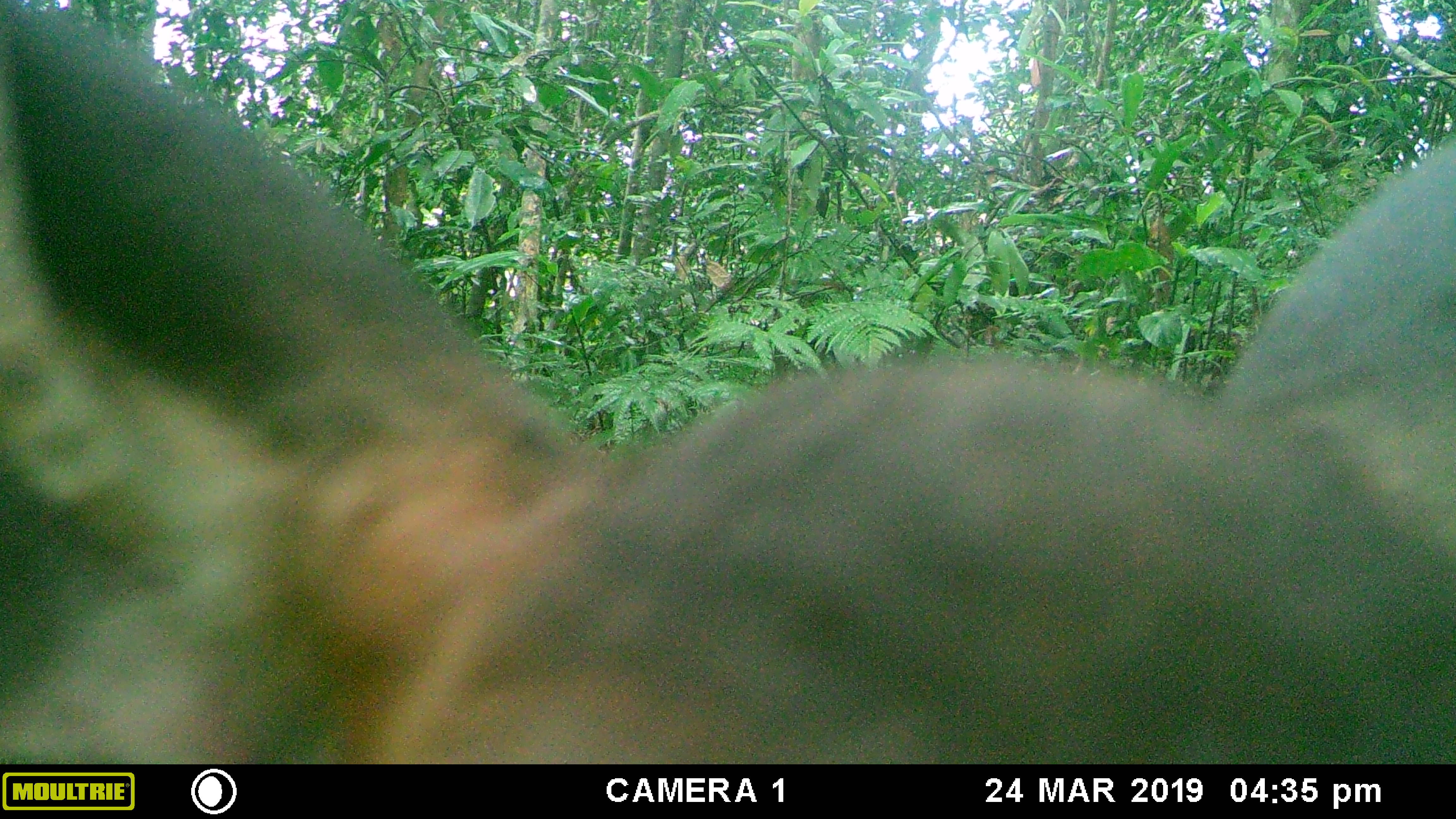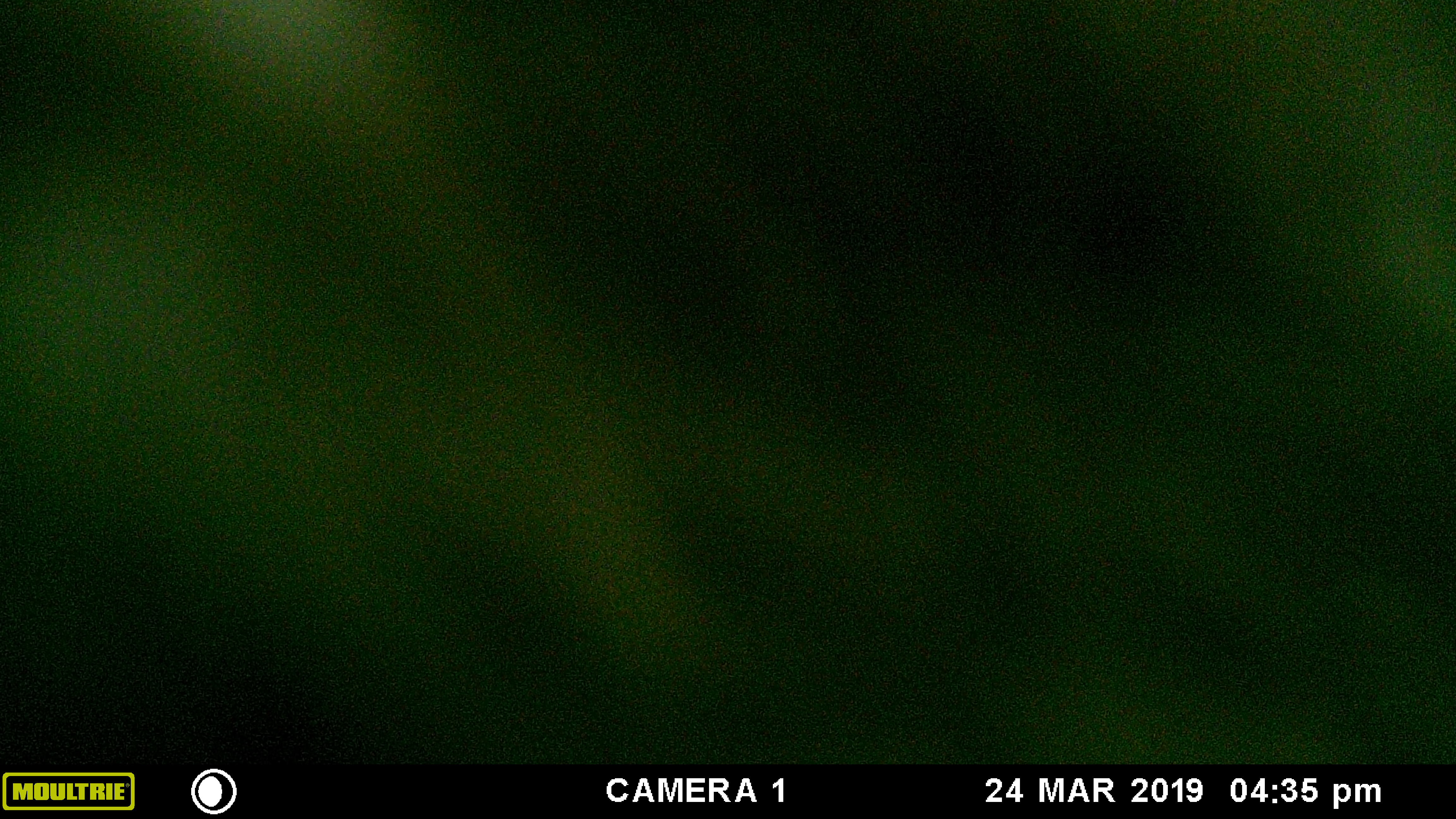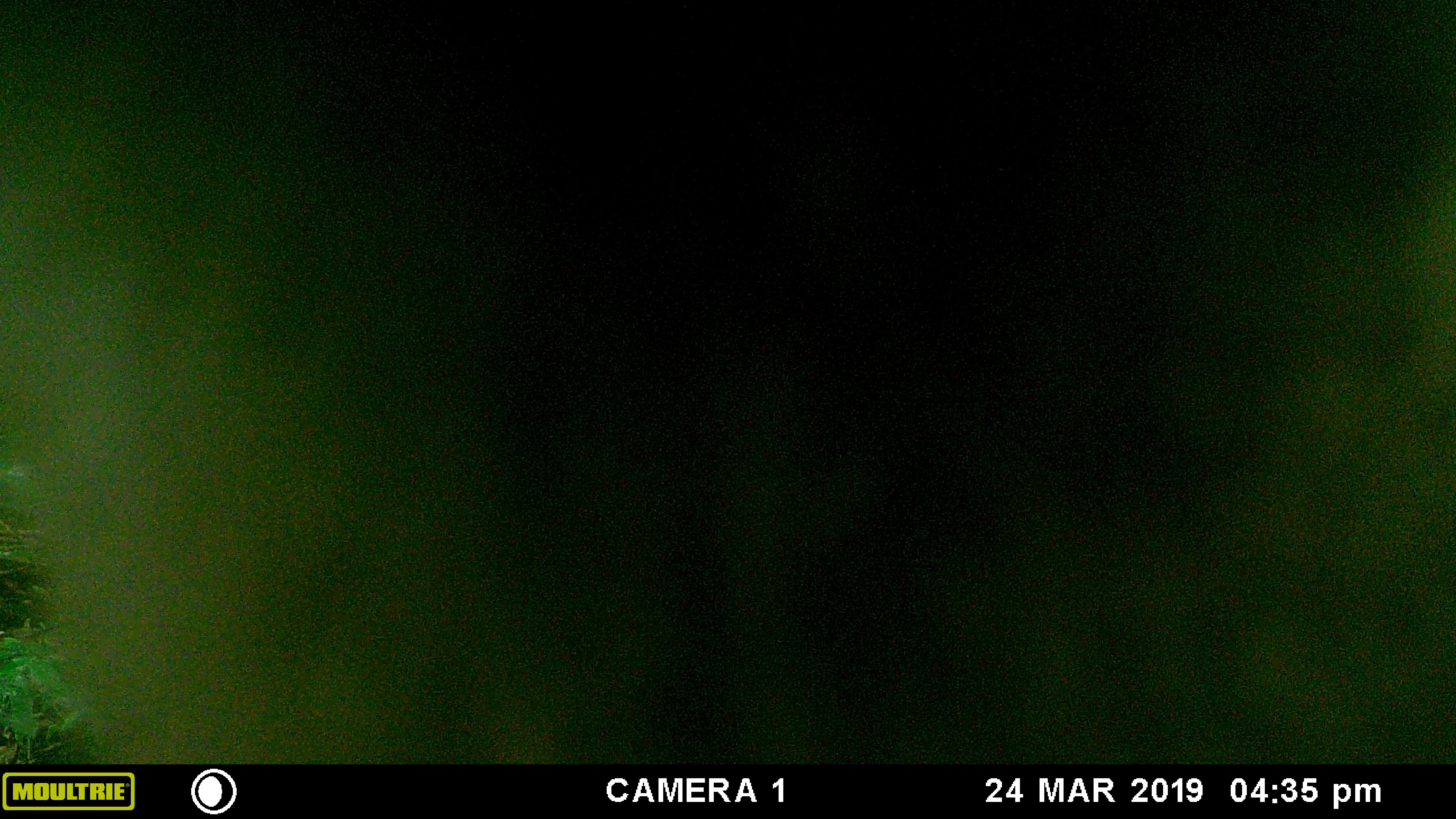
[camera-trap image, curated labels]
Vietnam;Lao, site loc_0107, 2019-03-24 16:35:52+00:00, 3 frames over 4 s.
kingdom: Animalia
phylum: Chordata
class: Mammalia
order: Artiodactyla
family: Cervidae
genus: Rusa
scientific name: Rusa unicolor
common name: sambar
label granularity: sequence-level